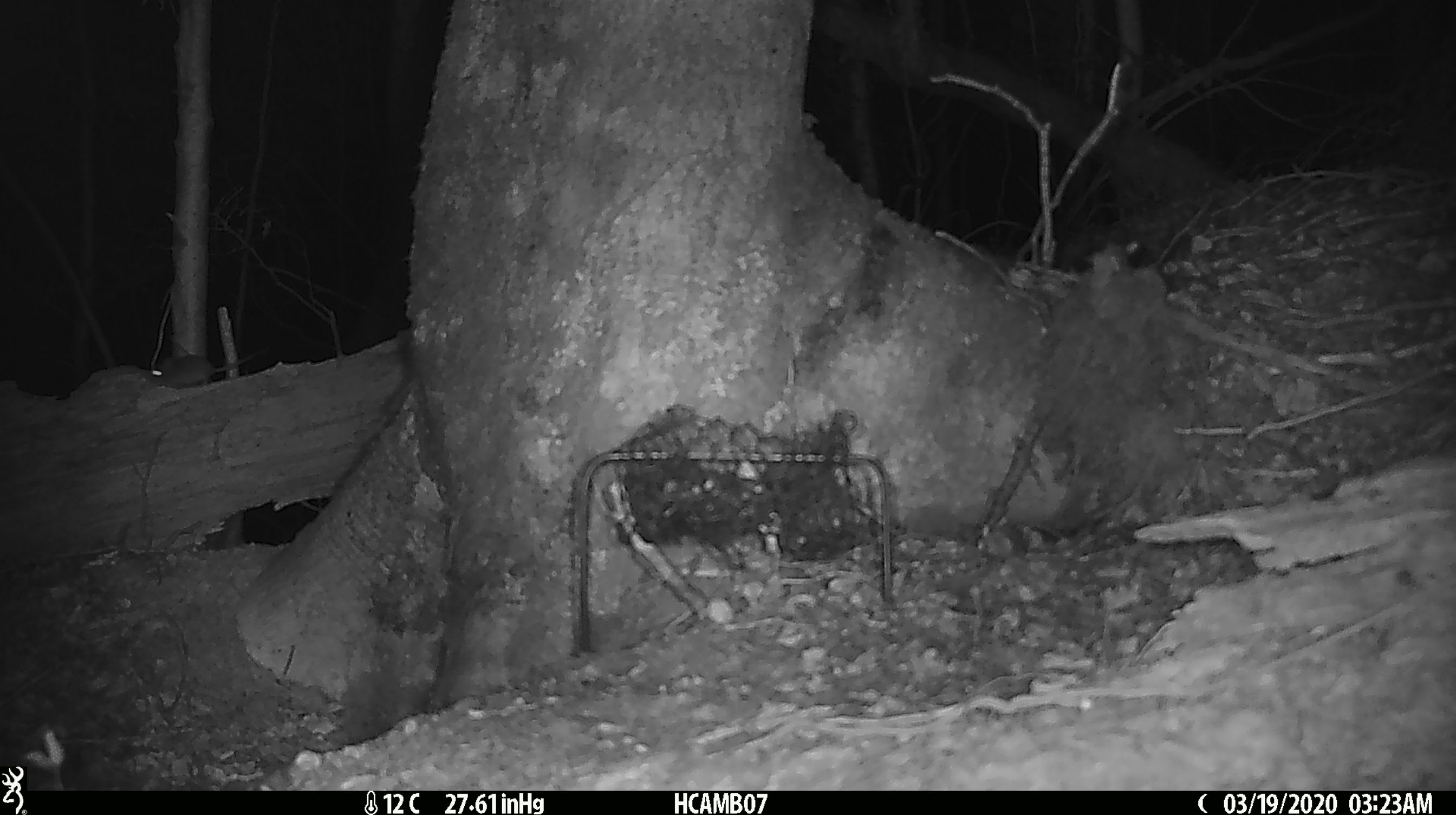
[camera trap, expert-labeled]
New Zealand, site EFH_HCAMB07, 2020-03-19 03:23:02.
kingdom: Animalia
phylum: Chordata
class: Mammalia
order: Rodentia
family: Muridae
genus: Mus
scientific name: Mus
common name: mouse